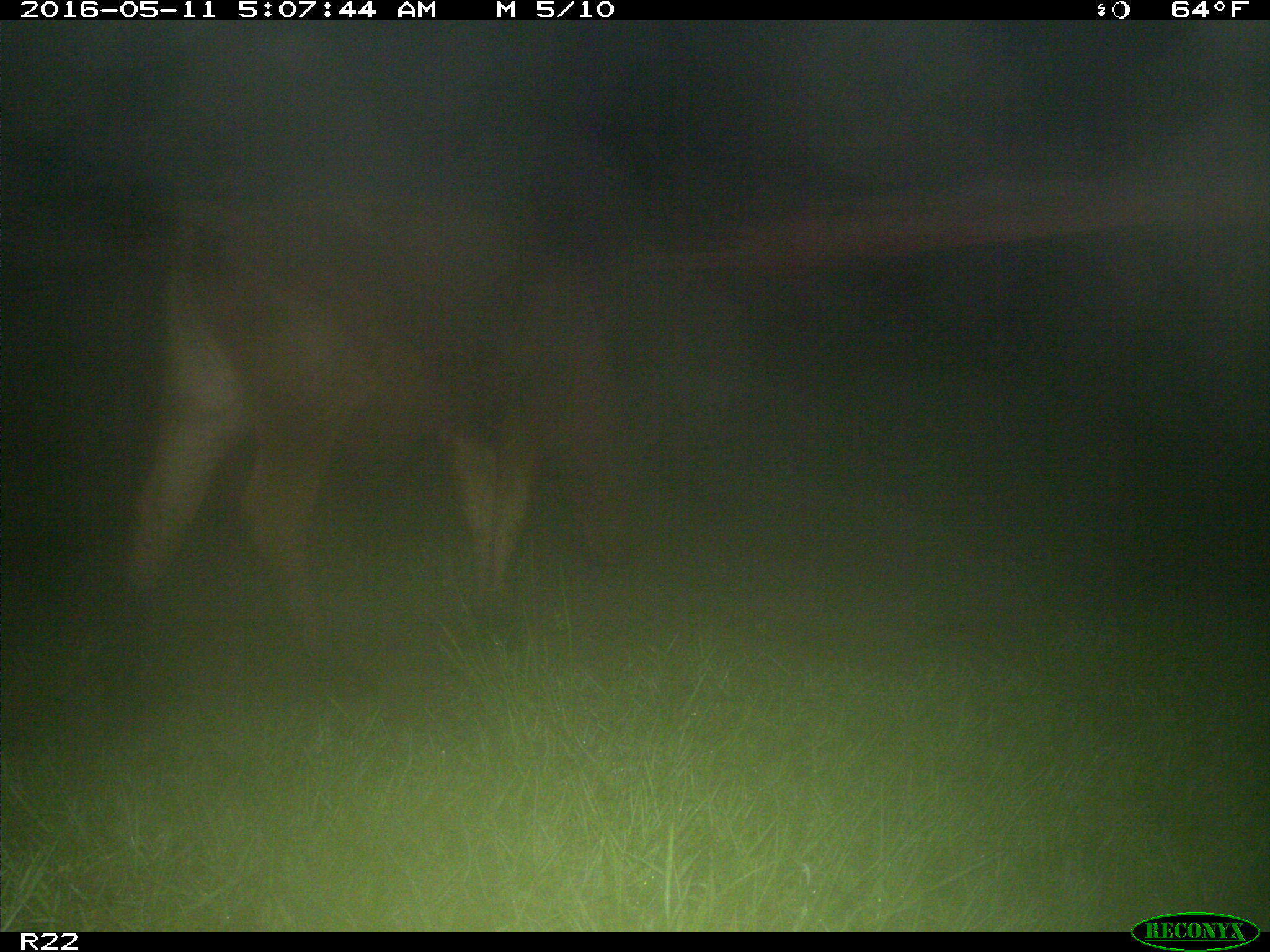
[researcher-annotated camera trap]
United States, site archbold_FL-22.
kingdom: Animalia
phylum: Chordata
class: Mammalia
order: Artiodactyla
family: Bovidae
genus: Bos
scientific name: Bos taurus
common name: domestic cow